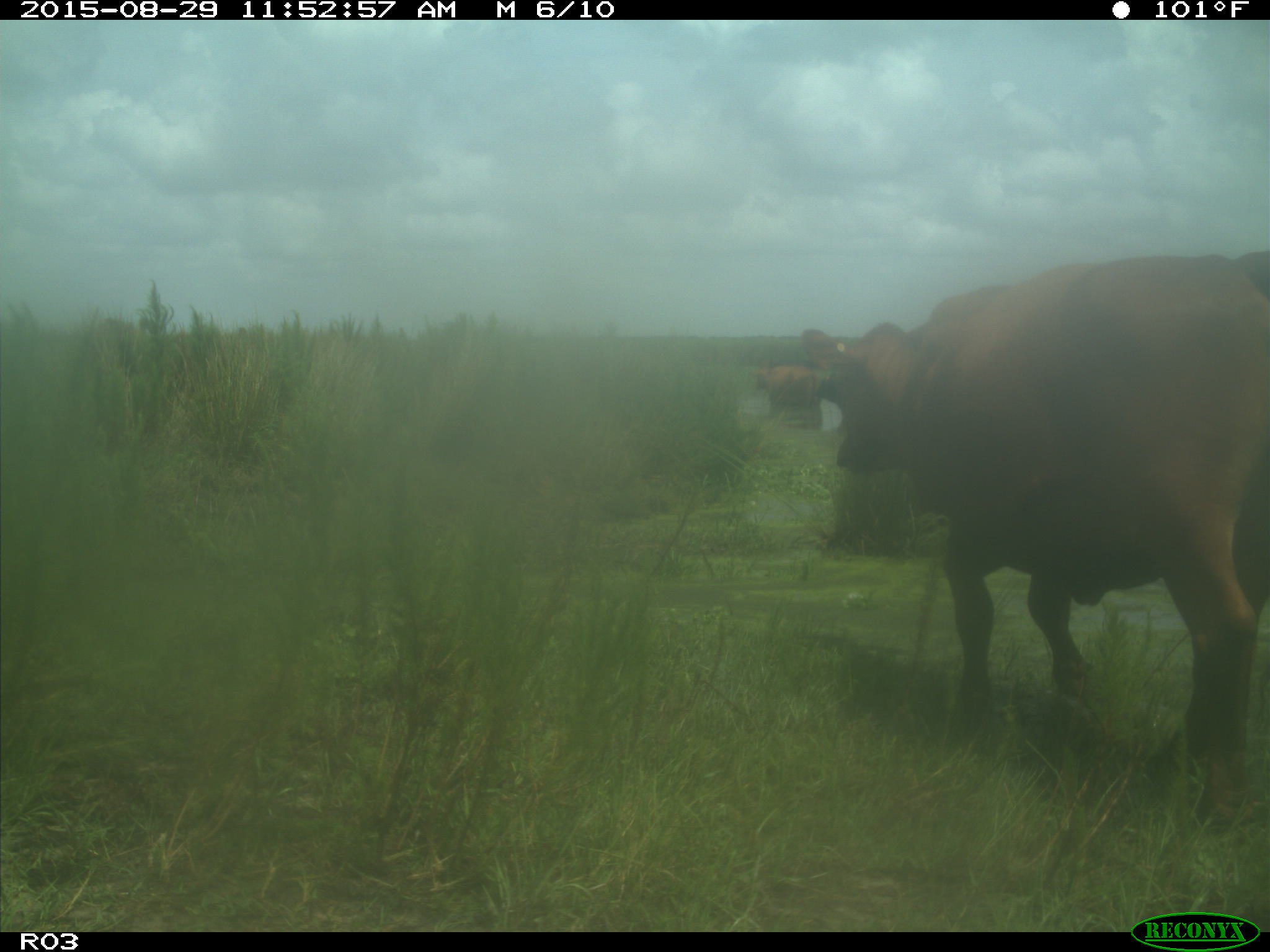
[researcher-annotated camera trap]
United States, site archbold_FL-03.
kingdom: Animalia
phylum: Chordata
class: Mammalia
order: Artiodactyla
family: Bovidae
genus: Bos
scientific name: Bos taurus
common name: domestic cow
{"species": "Bos taurus (domestic cow)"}